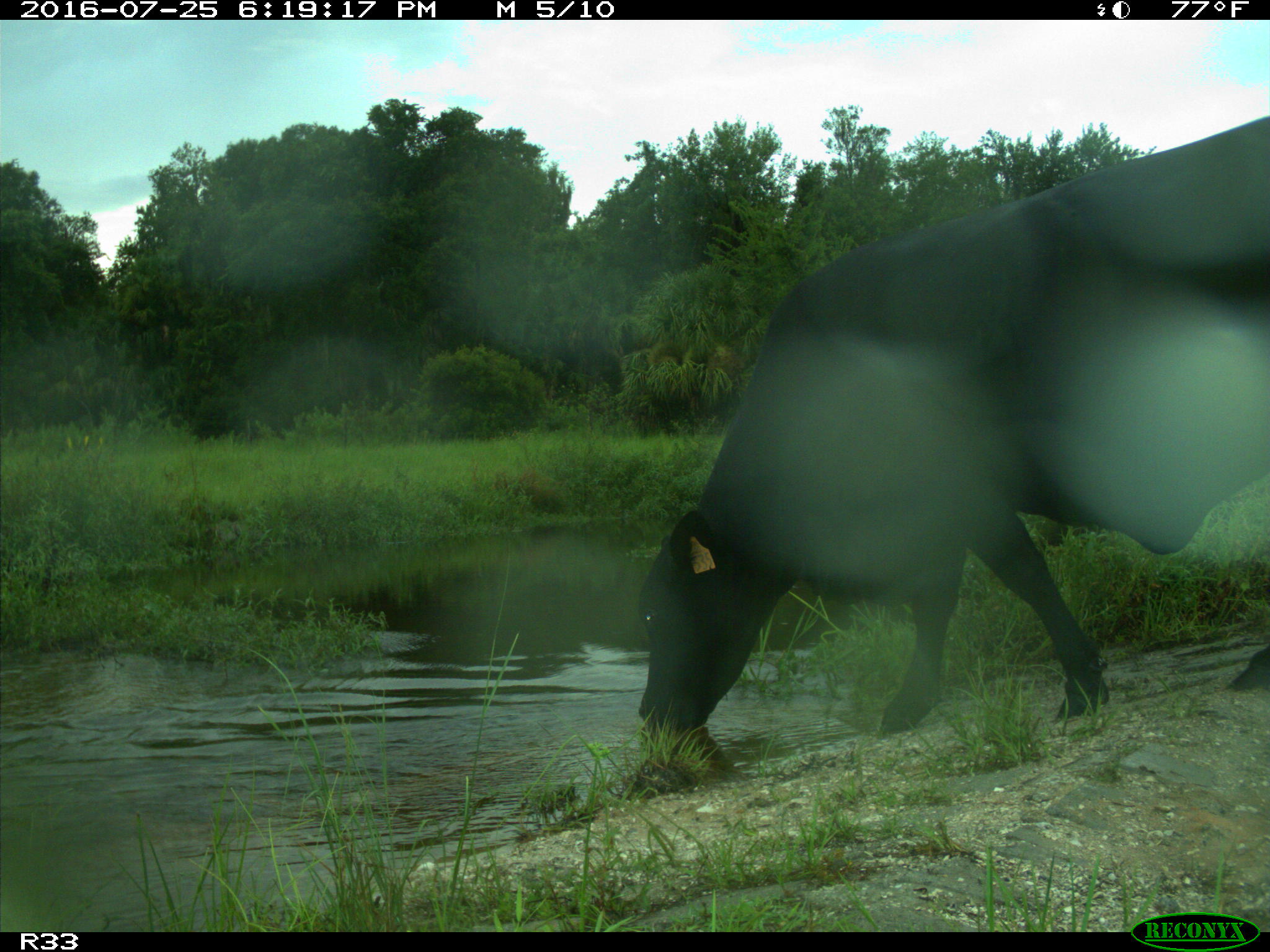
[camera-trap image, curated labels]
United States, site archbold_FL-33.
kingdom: Animalia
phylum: Chordata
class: Mammalia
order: Artiodactyla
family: Bovidae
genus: Bos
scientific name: Bos taurus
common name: domestic cow